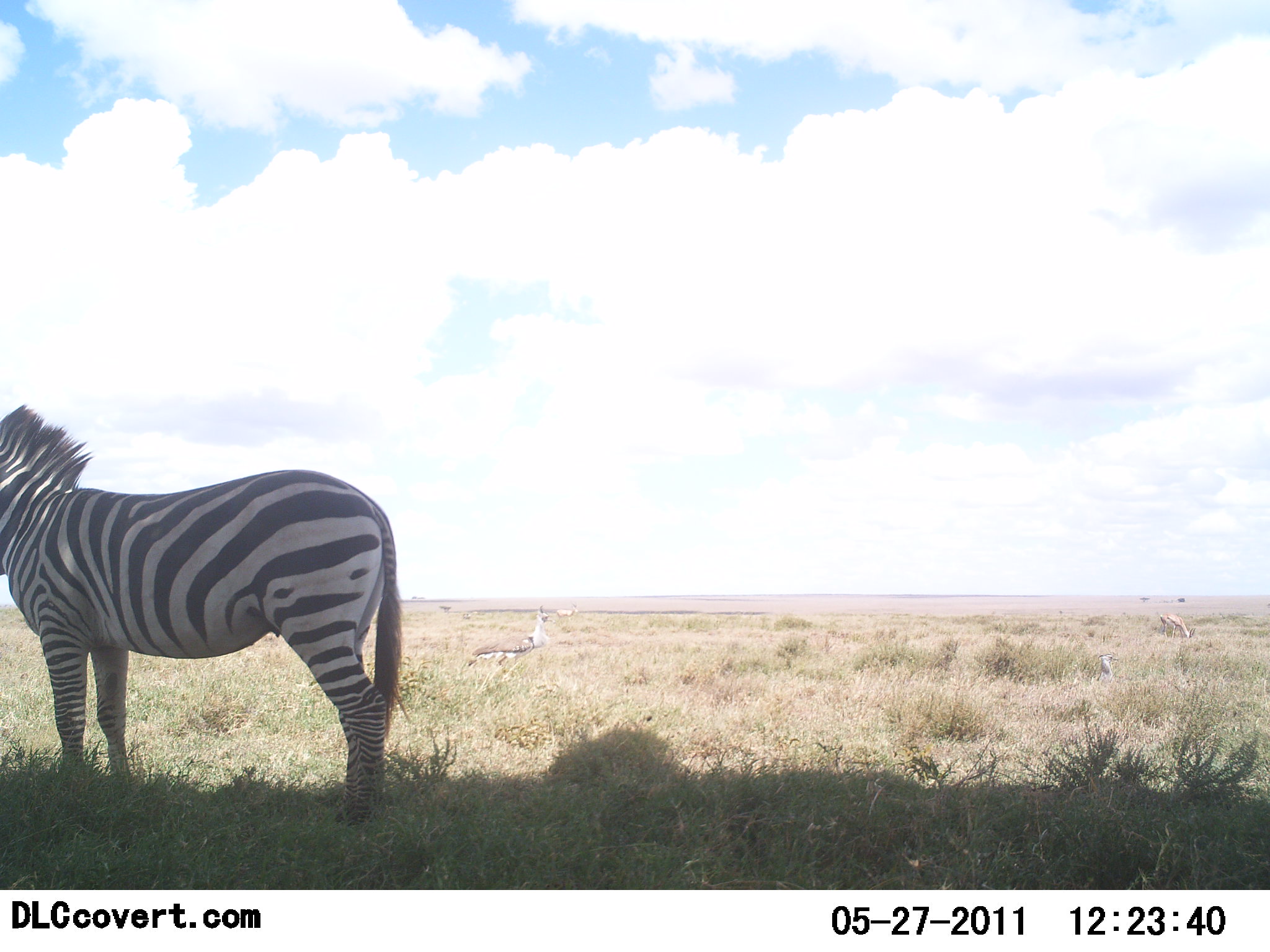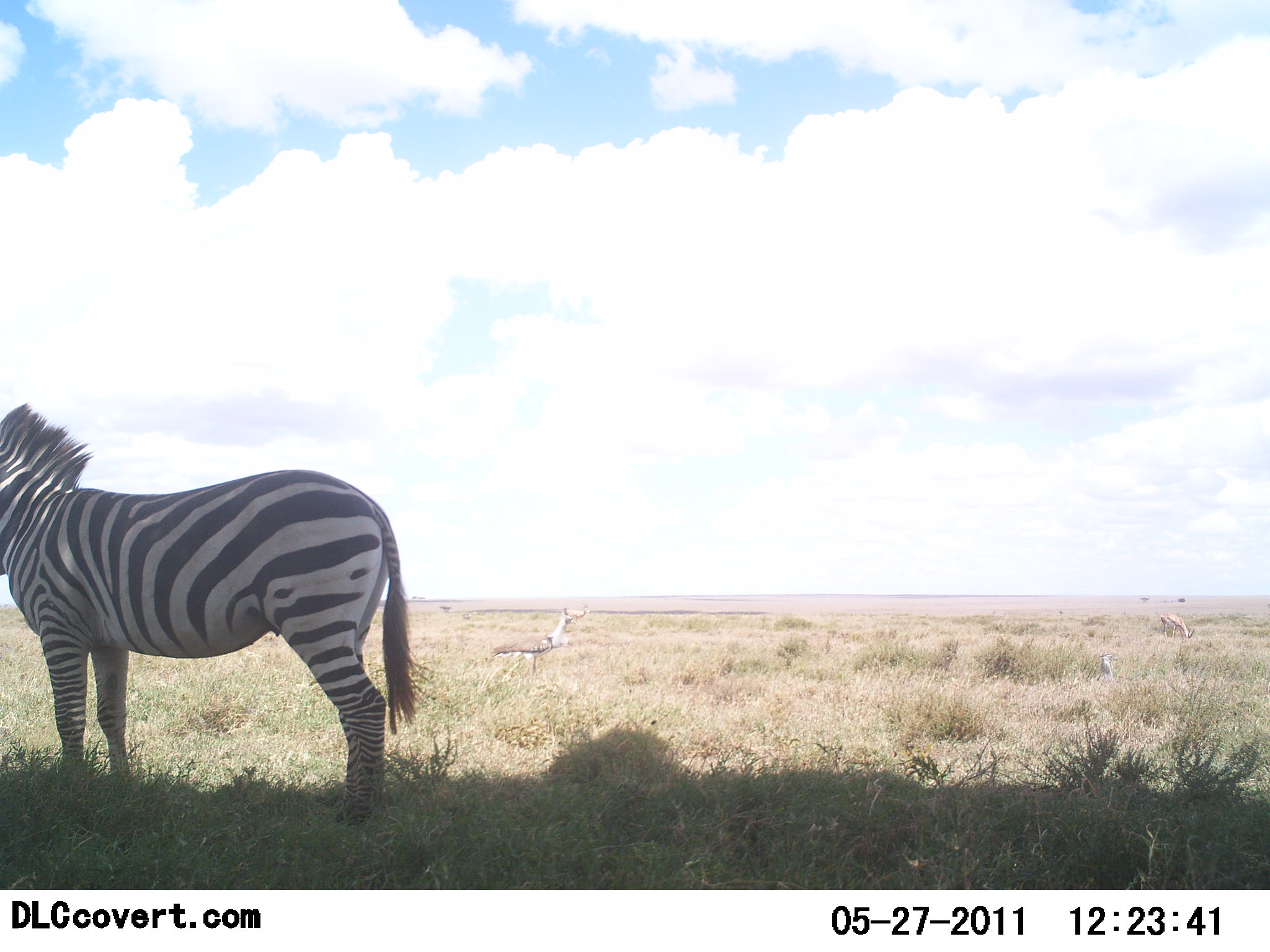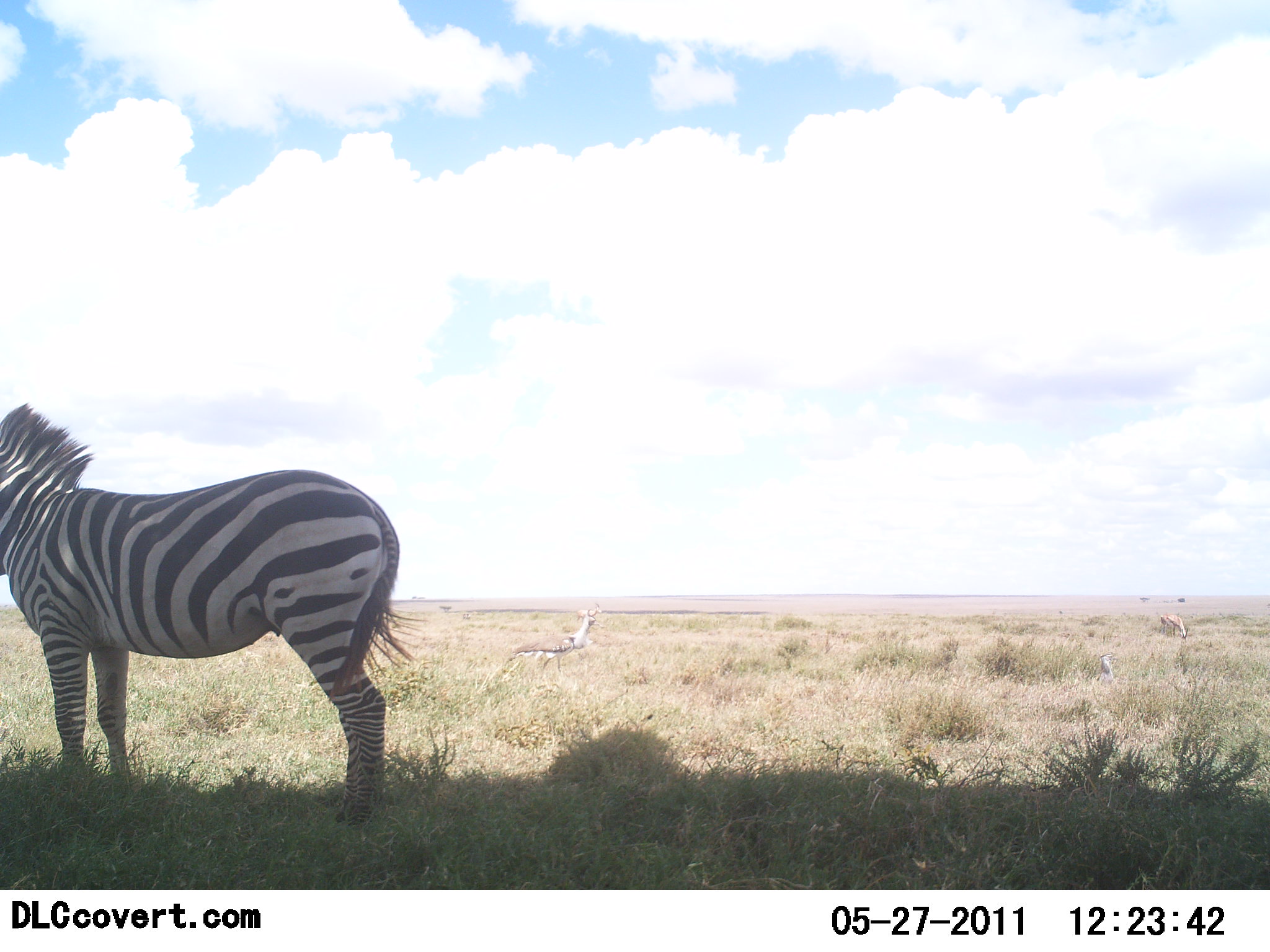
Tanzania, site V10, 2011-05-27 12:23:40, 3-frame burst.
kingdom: Animalia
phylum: Chordata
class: Aves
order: Otidiformes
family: Otididae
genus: Ardeotis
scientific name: Ardeotis kori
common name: kori bustard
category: koribustard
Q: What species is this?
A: Koribustard (kori bustard) (Ardeotis kori).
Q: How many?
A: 1.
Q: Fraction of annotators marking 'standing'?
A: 20%.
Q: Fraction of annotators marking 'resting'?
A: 0%.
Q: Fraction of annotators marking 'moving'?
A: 90%.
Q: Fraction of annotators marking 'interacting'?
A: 0%.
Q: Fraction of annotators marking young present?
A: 0%.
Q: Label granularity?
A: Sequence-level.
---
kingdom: Animalia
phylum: Chordata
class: Mammalia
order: Perissodactyla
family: Equidae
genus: Equus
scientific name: Equus quagga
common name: plains zebra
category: zebra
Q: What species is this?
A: Zebra (plains zebra) (Equus quagga).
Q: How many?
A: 1.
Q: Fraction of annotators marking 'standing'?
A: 100%.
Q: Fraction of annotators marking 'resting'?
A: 0%.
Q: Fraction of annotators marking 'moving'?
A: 5%.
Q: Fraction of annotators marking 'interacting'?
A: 5%.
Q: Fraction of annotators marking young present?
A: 0%.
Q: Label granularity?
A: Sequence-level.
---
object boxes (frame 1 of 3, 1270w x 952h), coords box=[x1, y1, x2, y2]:
animal: box=[0, 403, 418, 827]; box=[0, 401, 402, 832]; box=[466, 603, 551, 672]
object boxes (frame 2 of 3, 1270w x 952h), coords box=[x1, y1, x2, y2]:
animal: box=[0, 402, 433, 831]; box=[0, 403, 437, 824]; box=[491, 605, 576, 673]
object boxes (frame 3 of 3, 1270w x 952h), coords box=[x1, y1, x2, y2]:
animal: box=[0, 400, 426, 829]; box=[0, 404, 419, 825]; box=[504, 608, 598, 672]